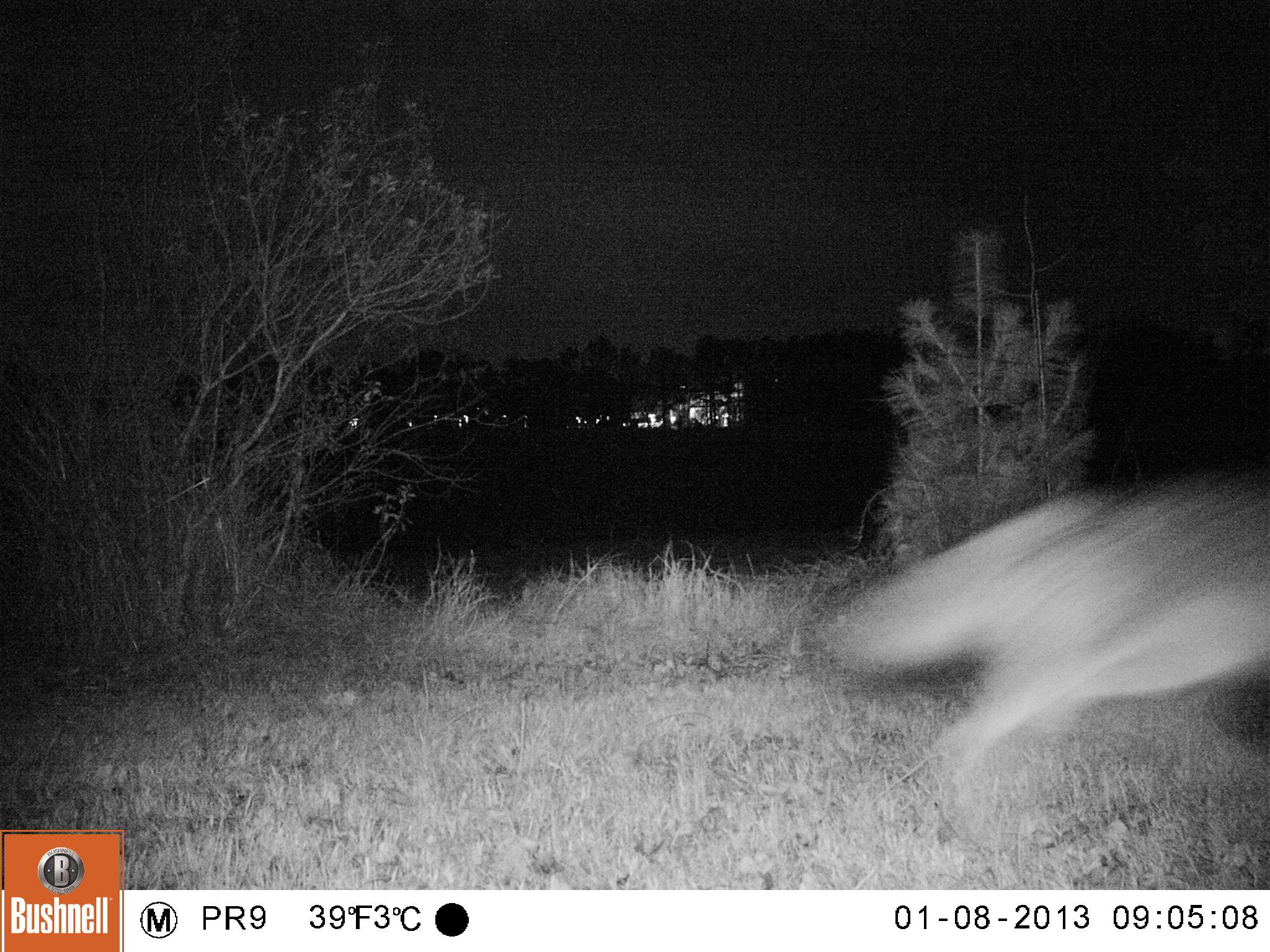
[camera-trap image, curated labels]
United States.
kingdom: Animalia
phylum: Chordata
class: Mammalia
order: Carnivora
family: Canidae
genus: Canis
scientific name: Canis latrans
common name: coyote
Coyote (Canis latrans).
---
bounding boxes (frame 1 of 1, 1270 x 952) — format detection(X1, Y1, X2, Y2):
Coyote: detection(818, 428, 1269, 822)